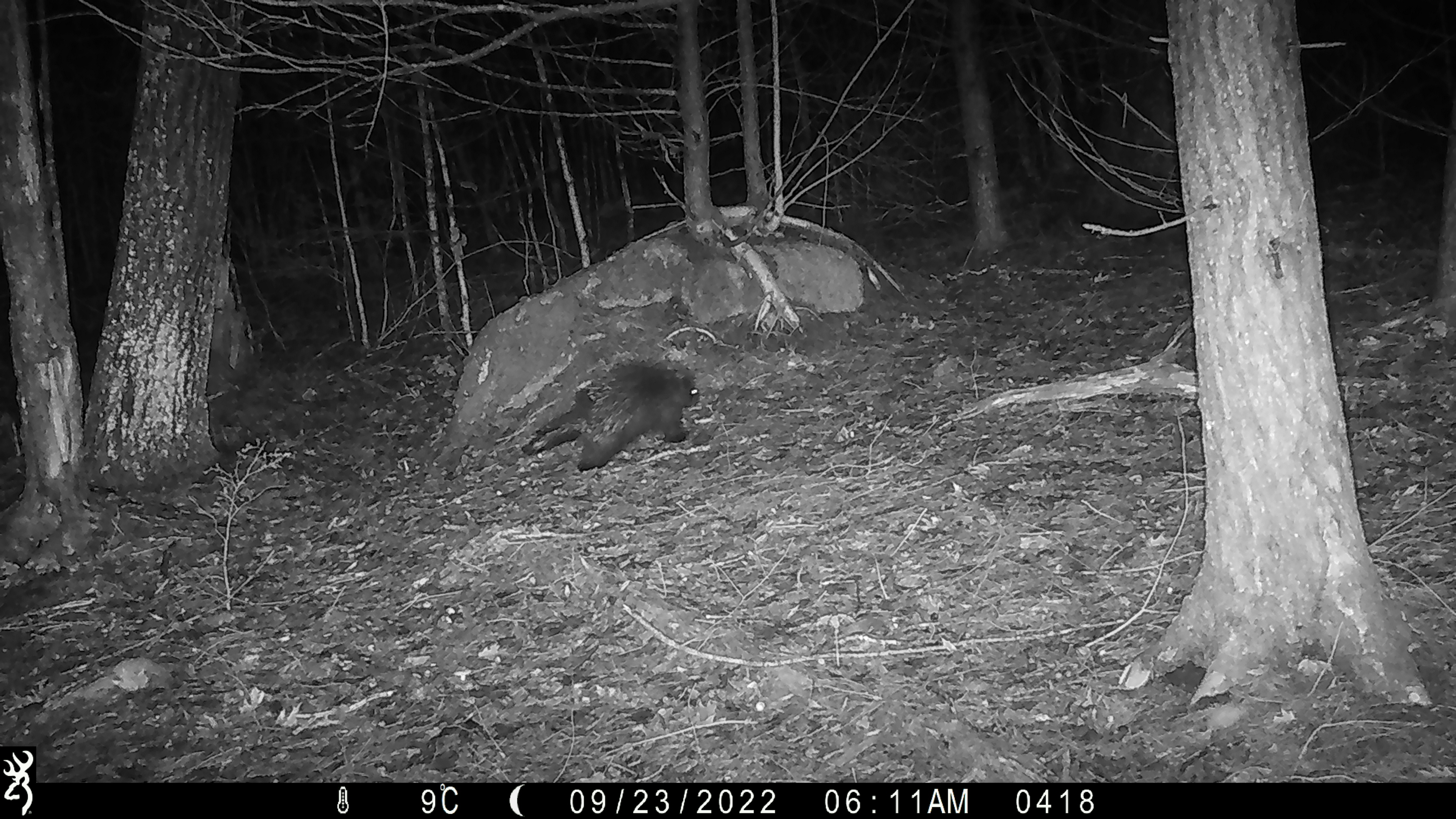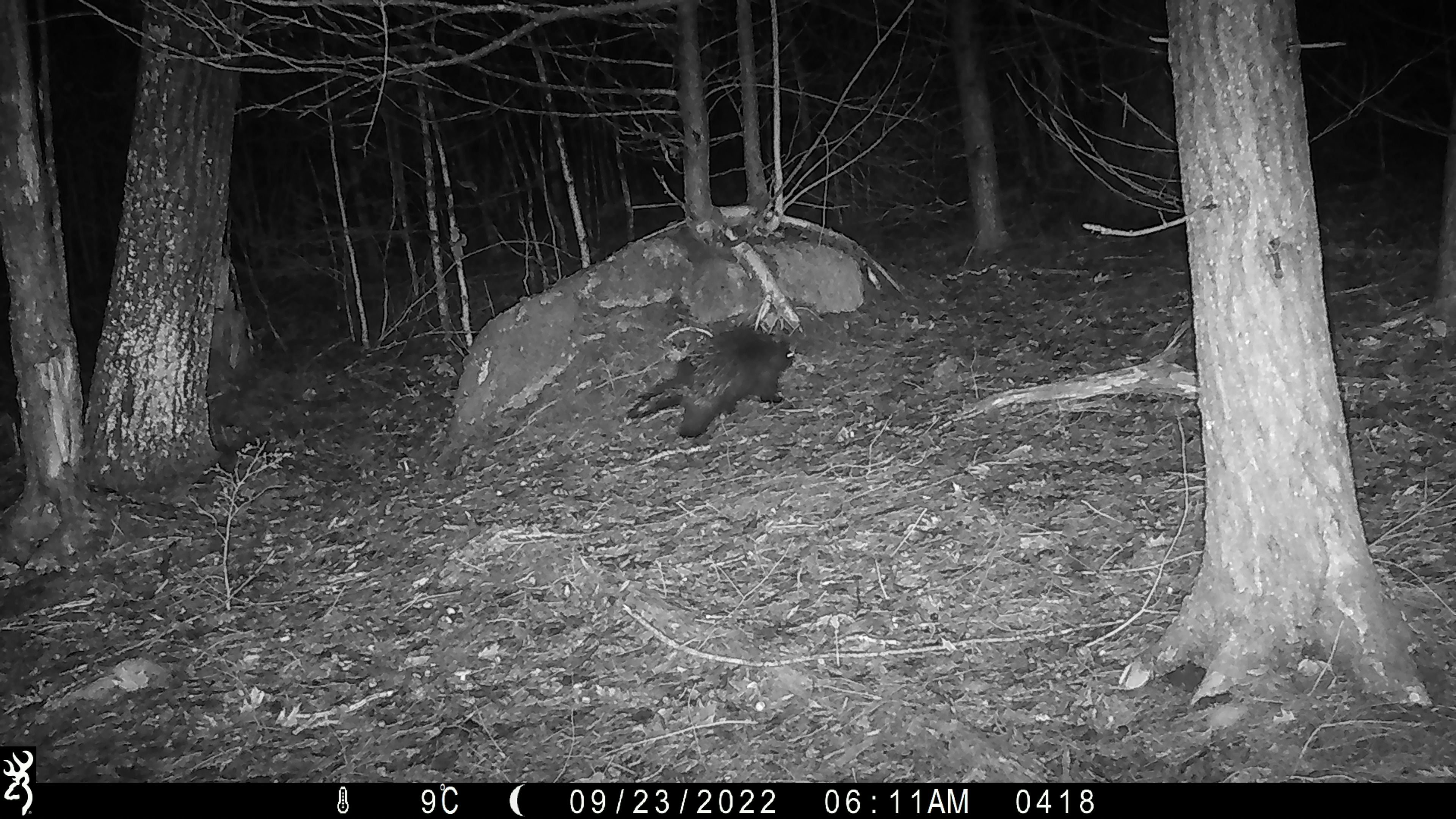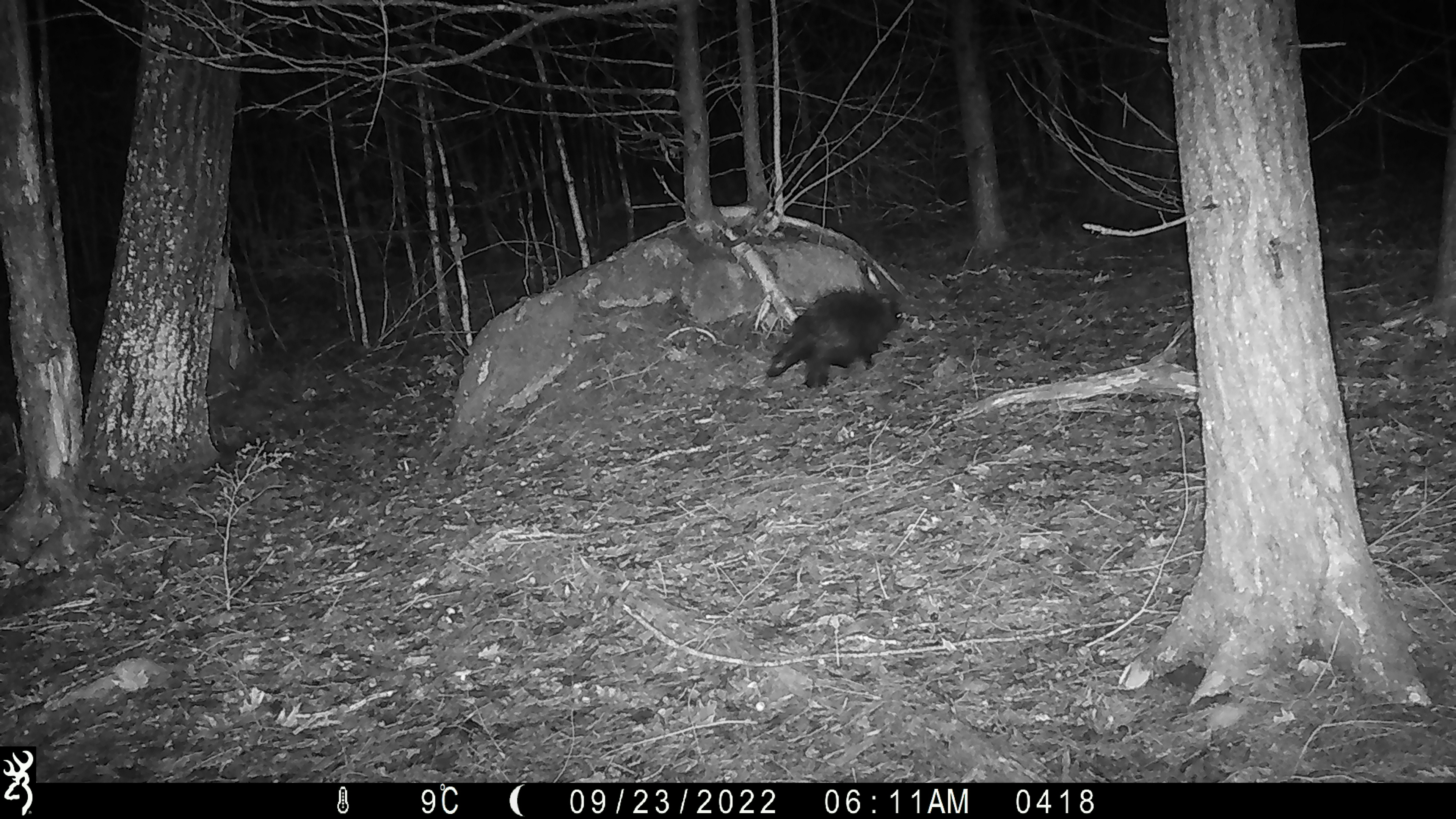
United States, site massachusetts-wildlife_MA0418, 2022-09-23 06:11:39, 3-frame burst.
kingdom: Animalia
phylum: Chordata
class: Mammalia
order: Rodentia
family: Erethizontidae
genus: Erethizon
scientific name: Erethizon dorsatum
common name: porcupine